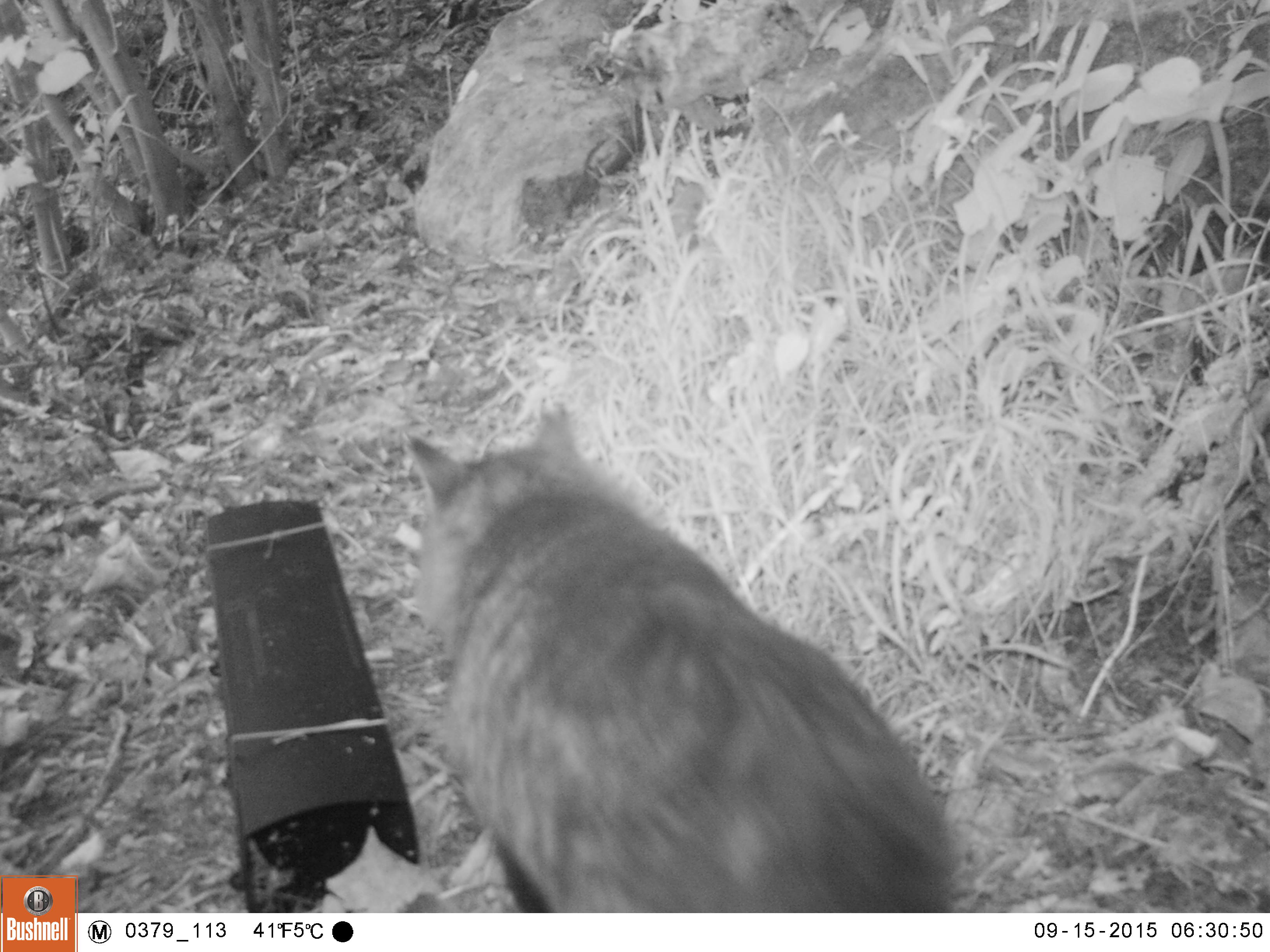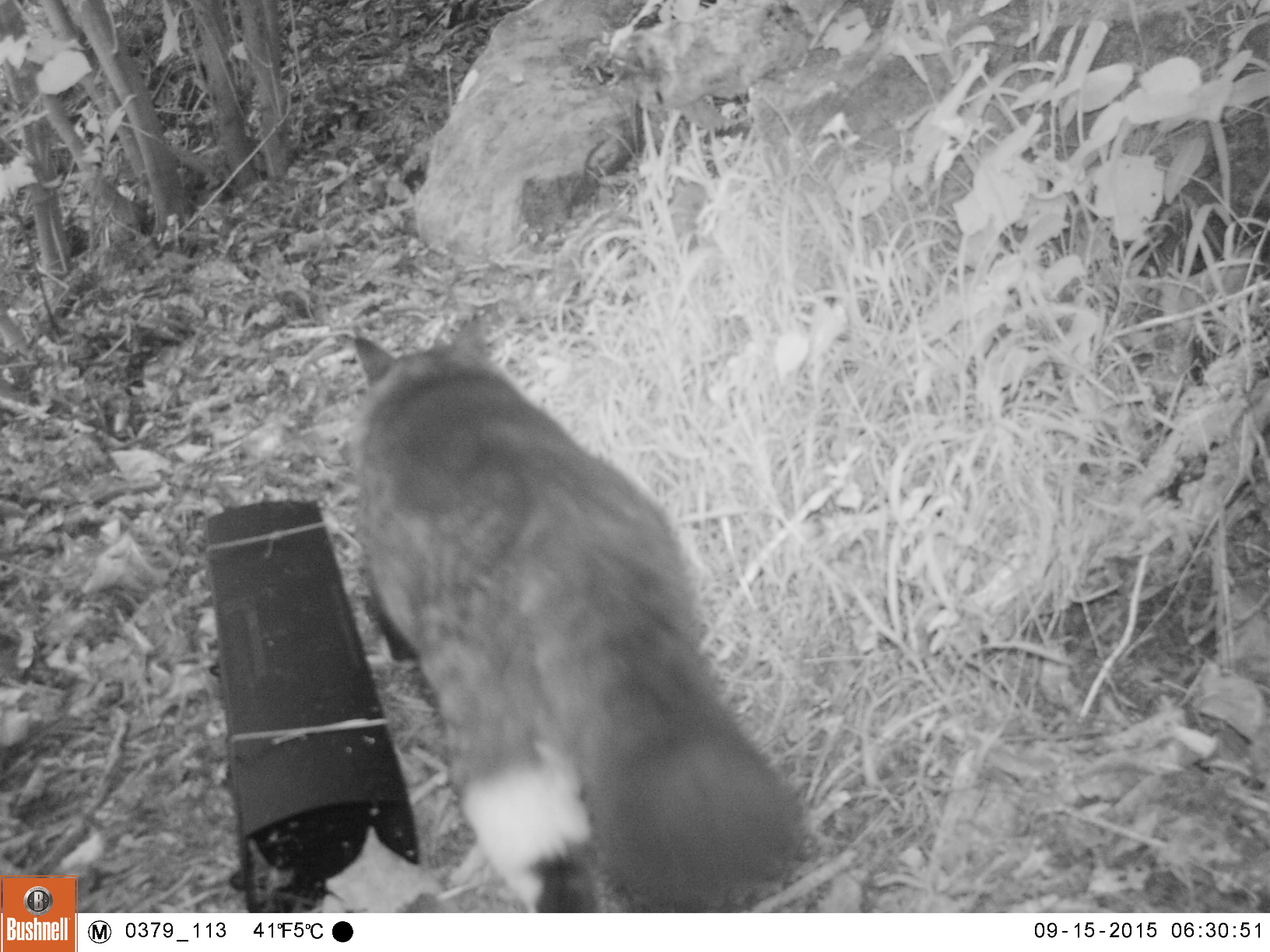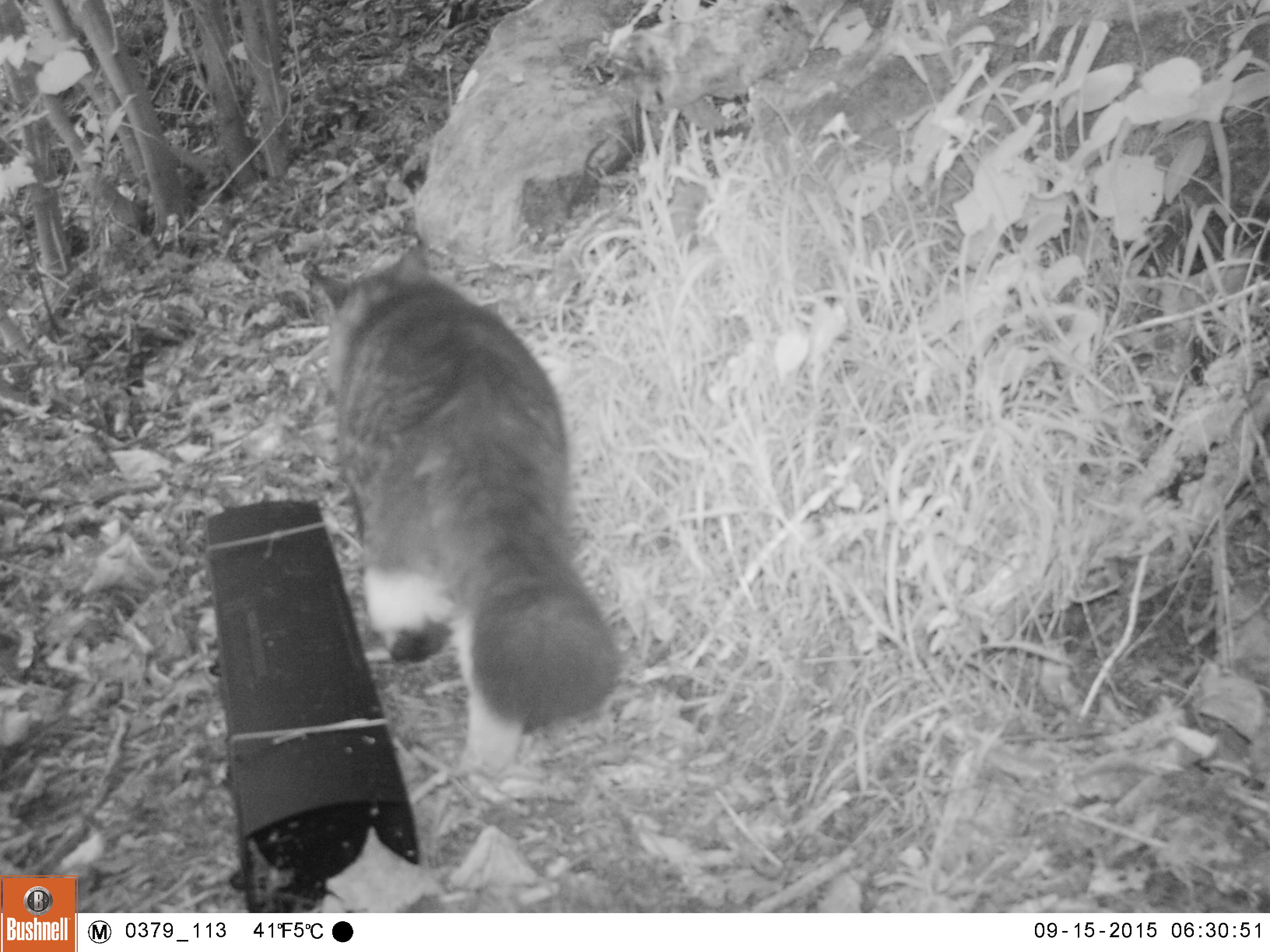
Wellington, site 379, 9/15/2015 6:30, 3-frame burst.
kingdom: Animalia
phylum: Chordata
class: Mammalia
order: Carnivora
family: Felidae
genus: Felis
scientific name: Felis catus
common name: cat